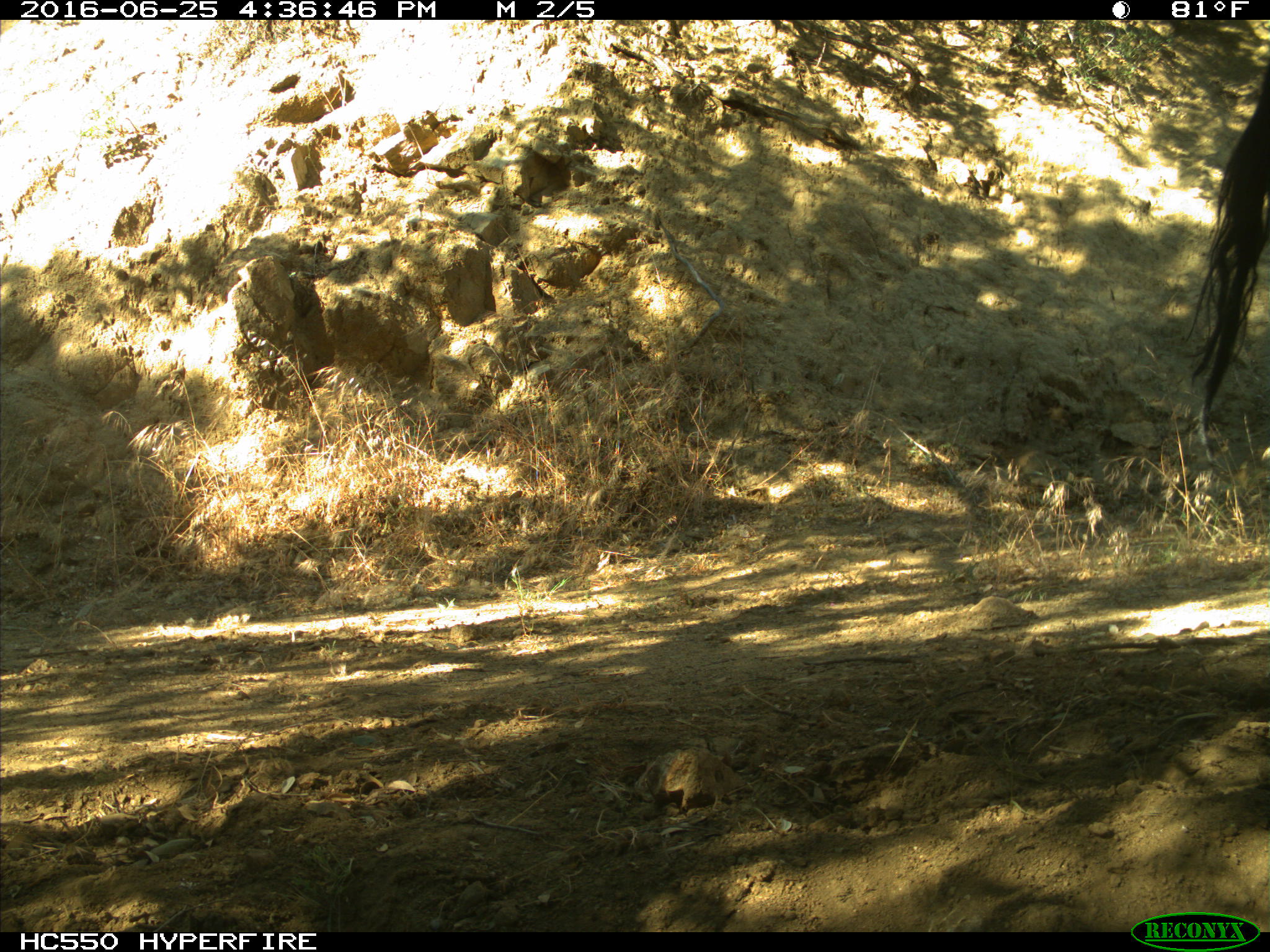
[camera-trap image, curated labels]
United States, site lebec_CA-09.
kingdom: Animalia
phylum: Chordata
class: Mammalia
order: Artiodactyla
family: Bovidae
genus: Bos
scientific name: Bos taurus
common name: domestic cow